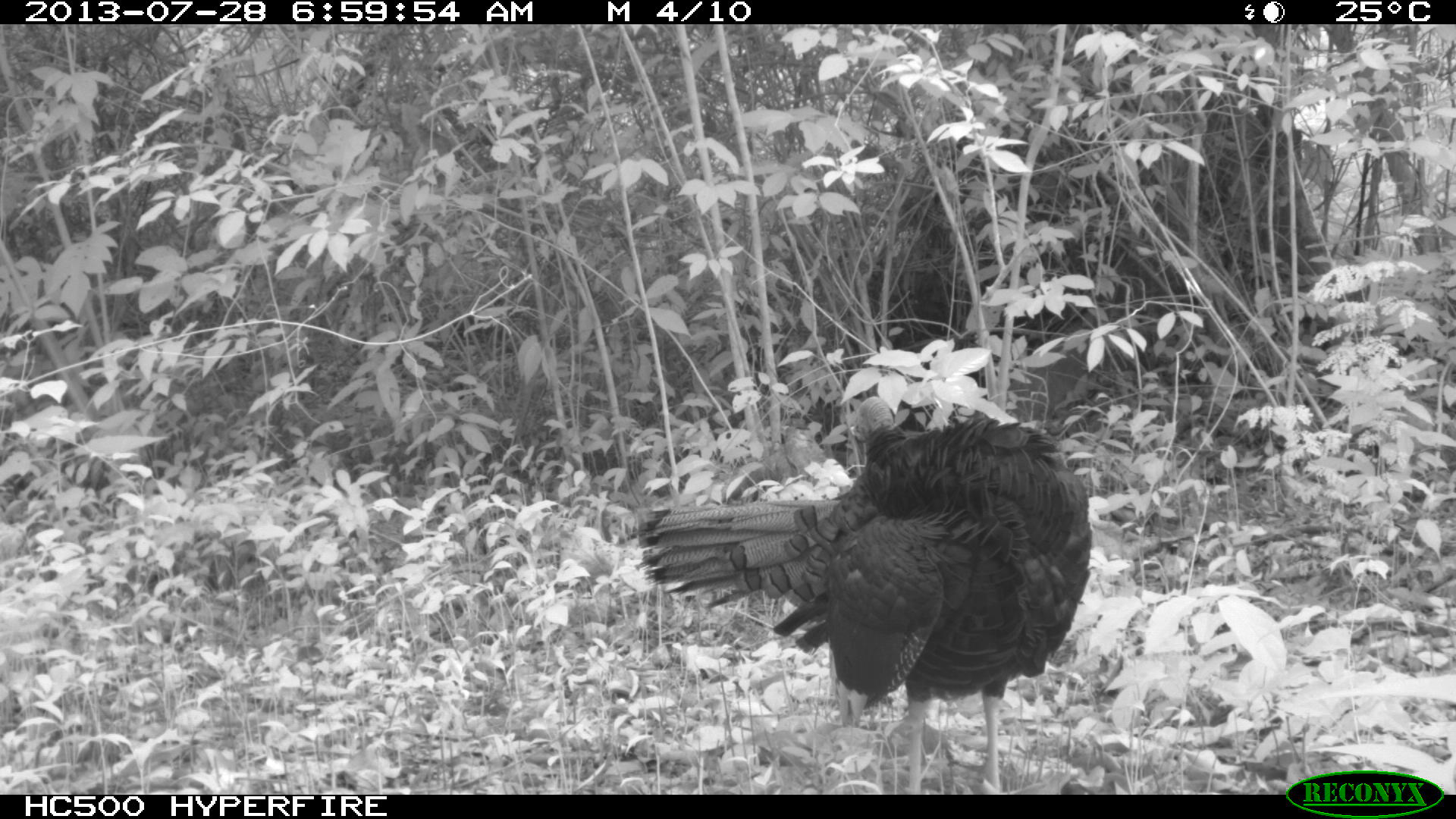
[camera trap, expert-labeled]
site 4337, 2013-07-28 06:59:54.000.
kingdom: Animalia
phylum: Chordata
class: Aves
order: Galliformes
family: Phasianidae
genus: Meleagris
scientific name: Meleagris ocellata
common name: ocellated turkey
Meleagris ocellata (ocellated turkey), count 1.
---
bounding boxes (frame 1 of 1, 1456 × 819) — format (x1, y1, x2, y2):
meleagris ocellata: (635, 395, 1094, 795)